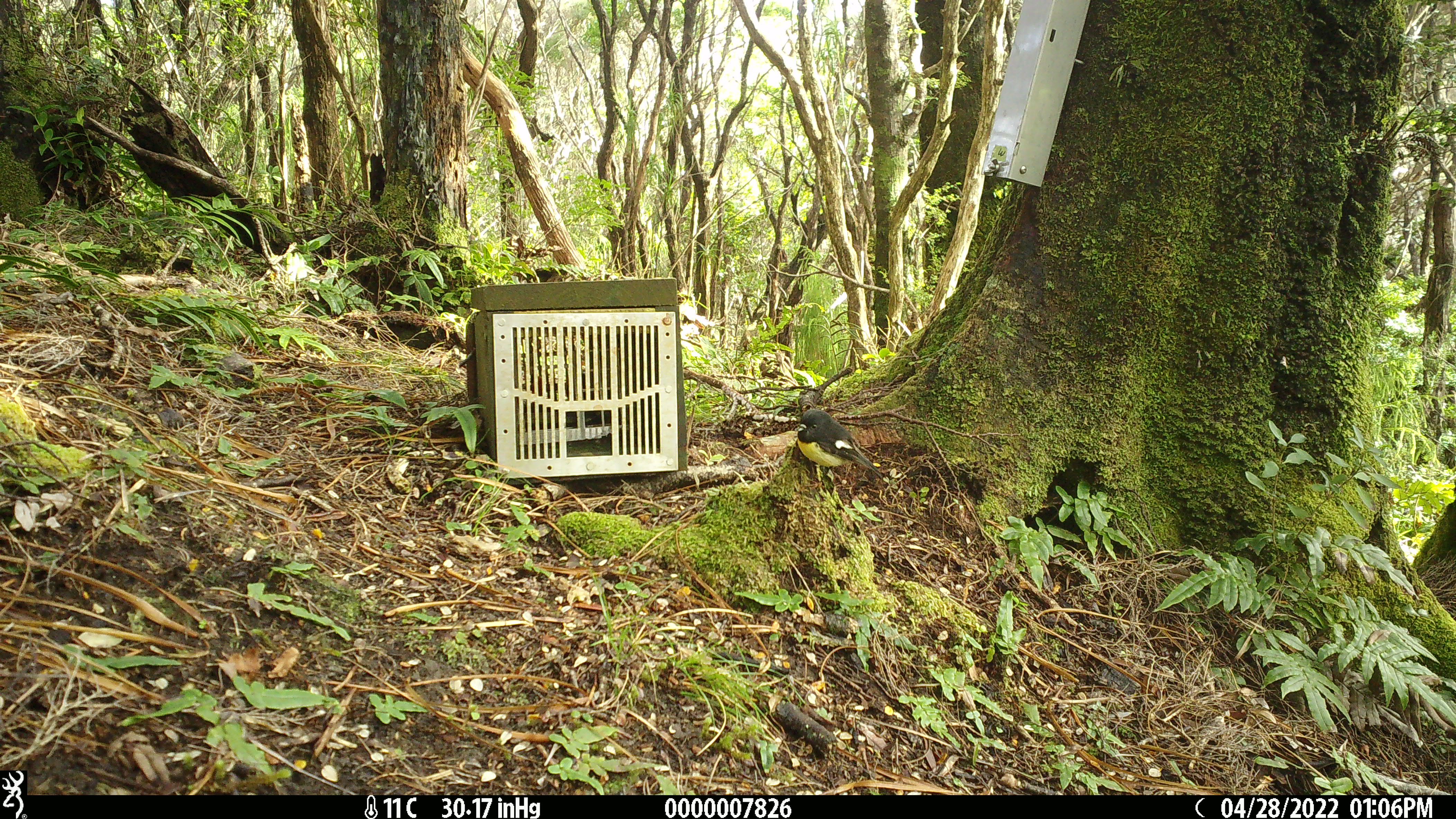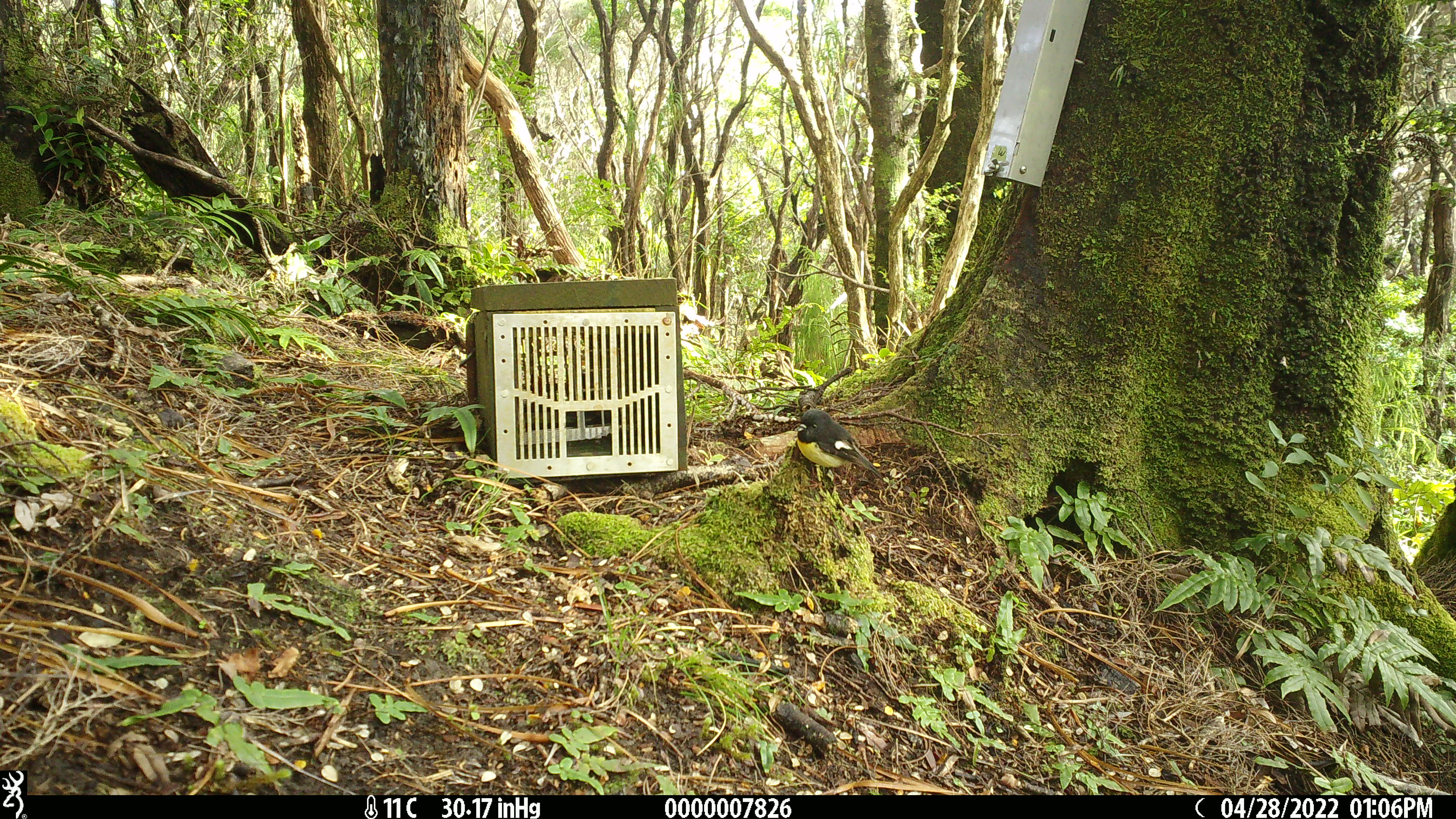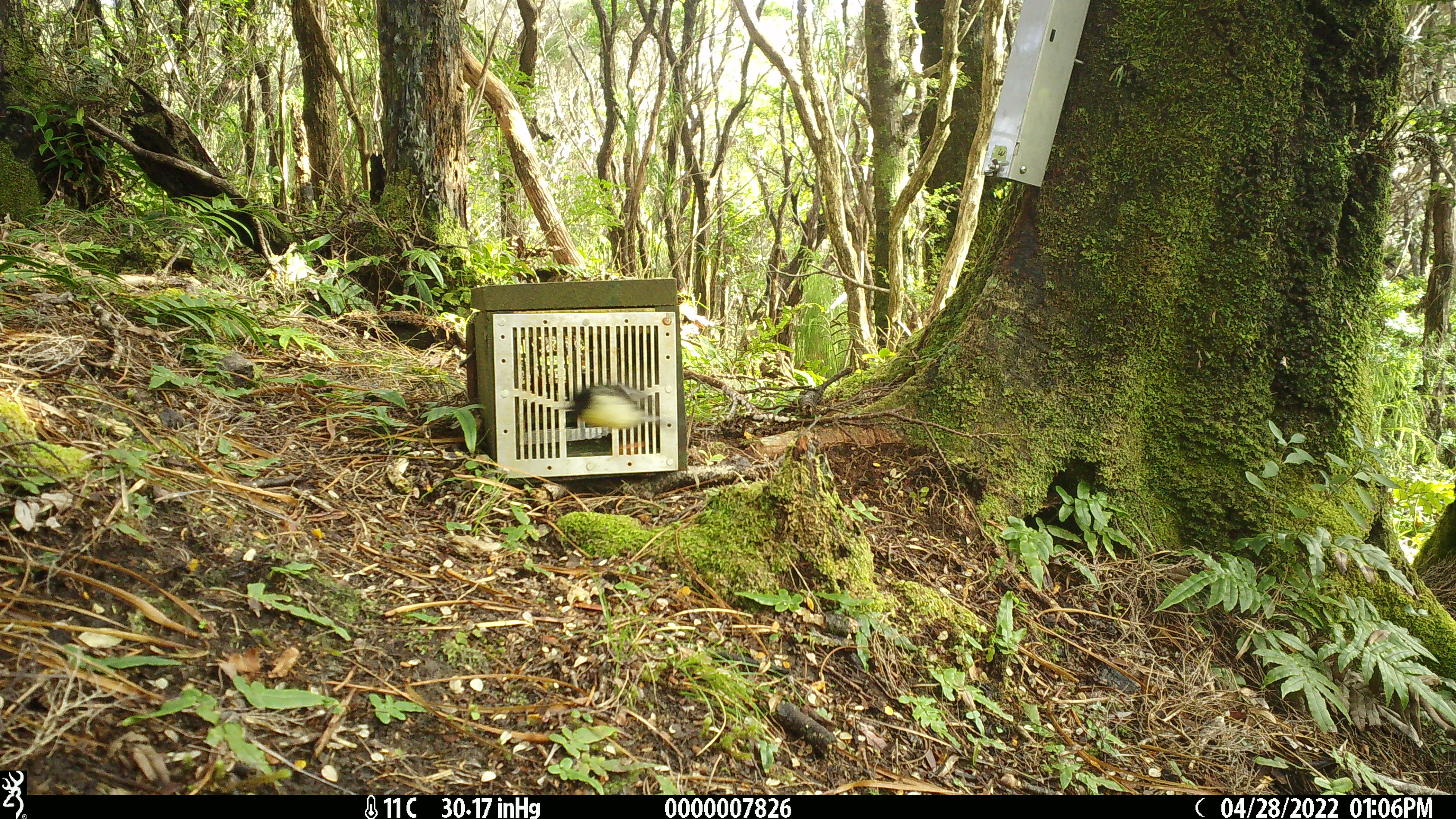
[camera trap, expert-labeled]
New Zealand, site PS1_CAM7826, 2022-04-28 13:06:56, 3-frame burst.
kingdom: Animalia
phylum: Chordata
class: Aves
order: Passeriformes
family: Petroicidae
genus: Petroica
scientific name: Petroica macrocephala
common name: tomtit